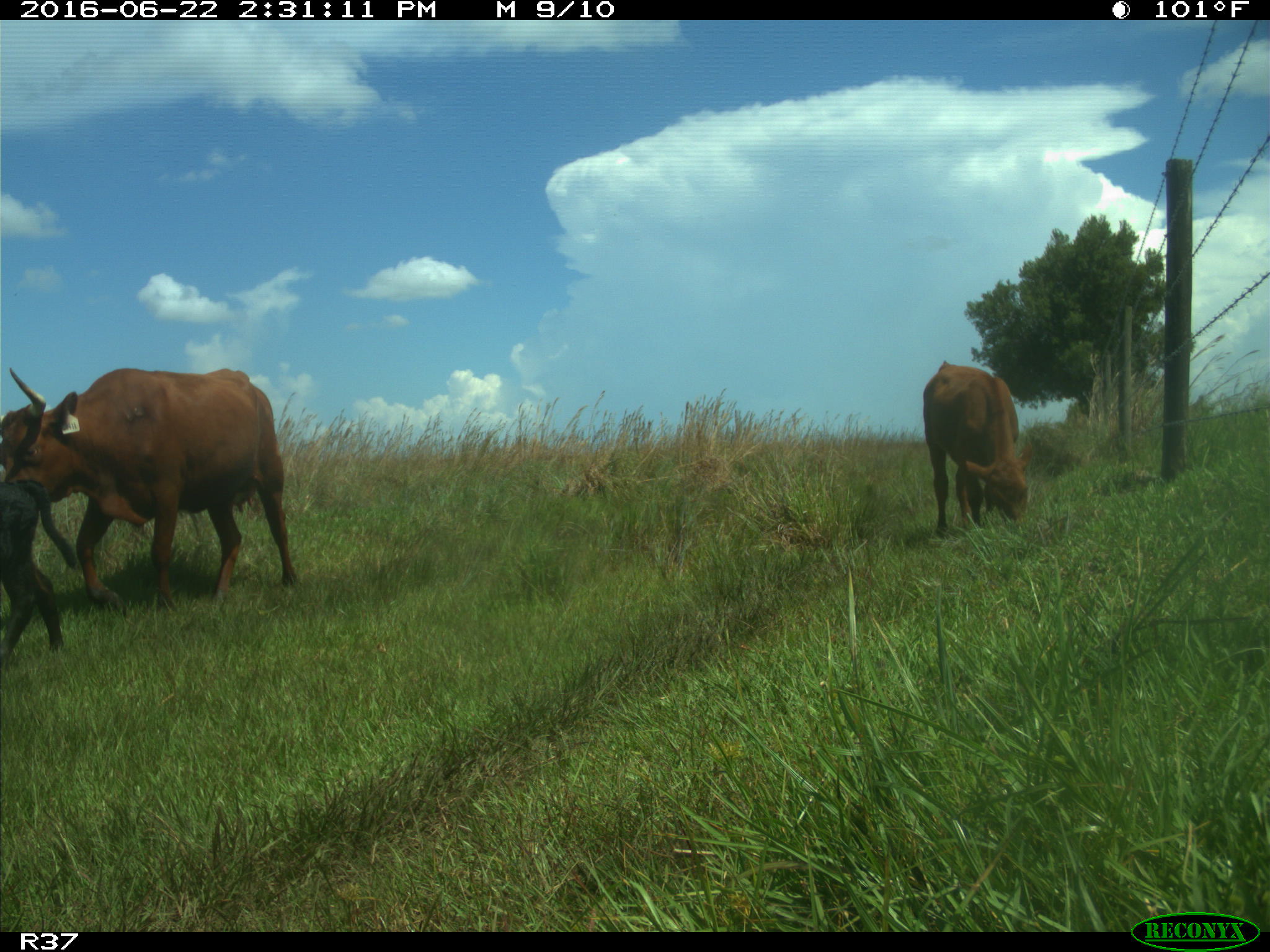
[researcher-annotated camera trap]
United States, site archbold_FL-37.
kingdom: Animalia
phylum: Chordata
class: Mammalia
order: Artiodactyla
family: Bovidae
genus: Bos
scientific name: Bos taurus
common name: domestic cow